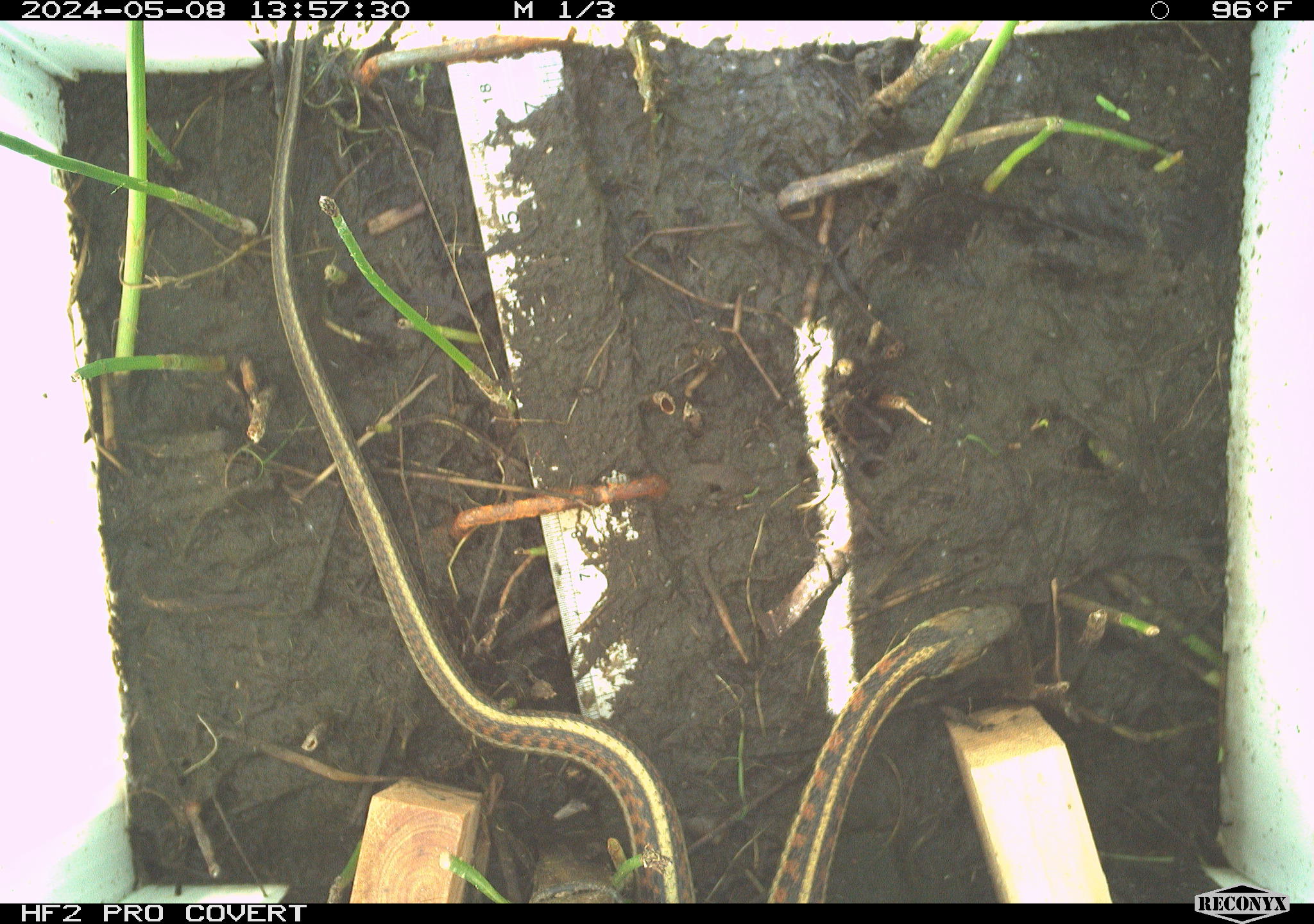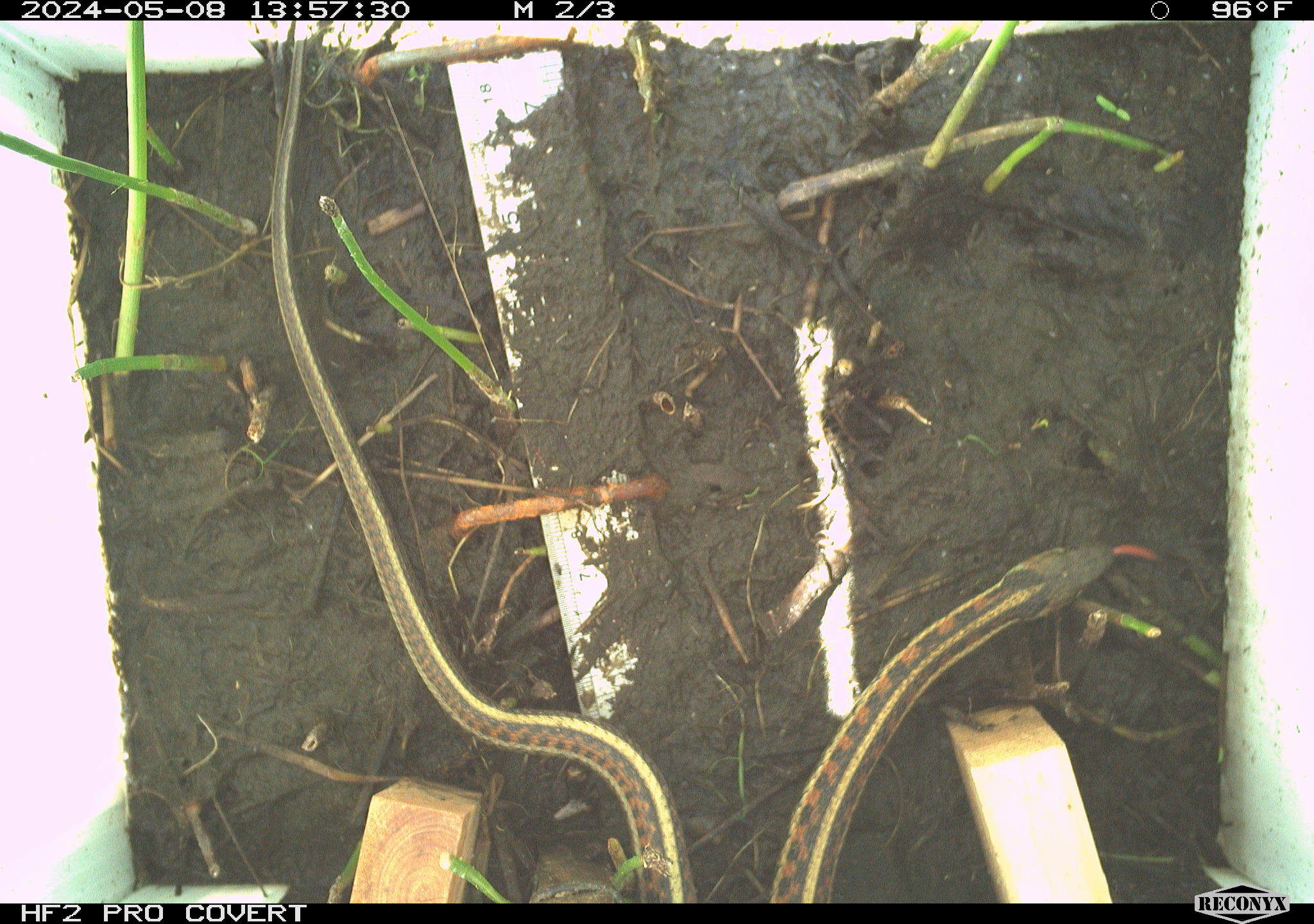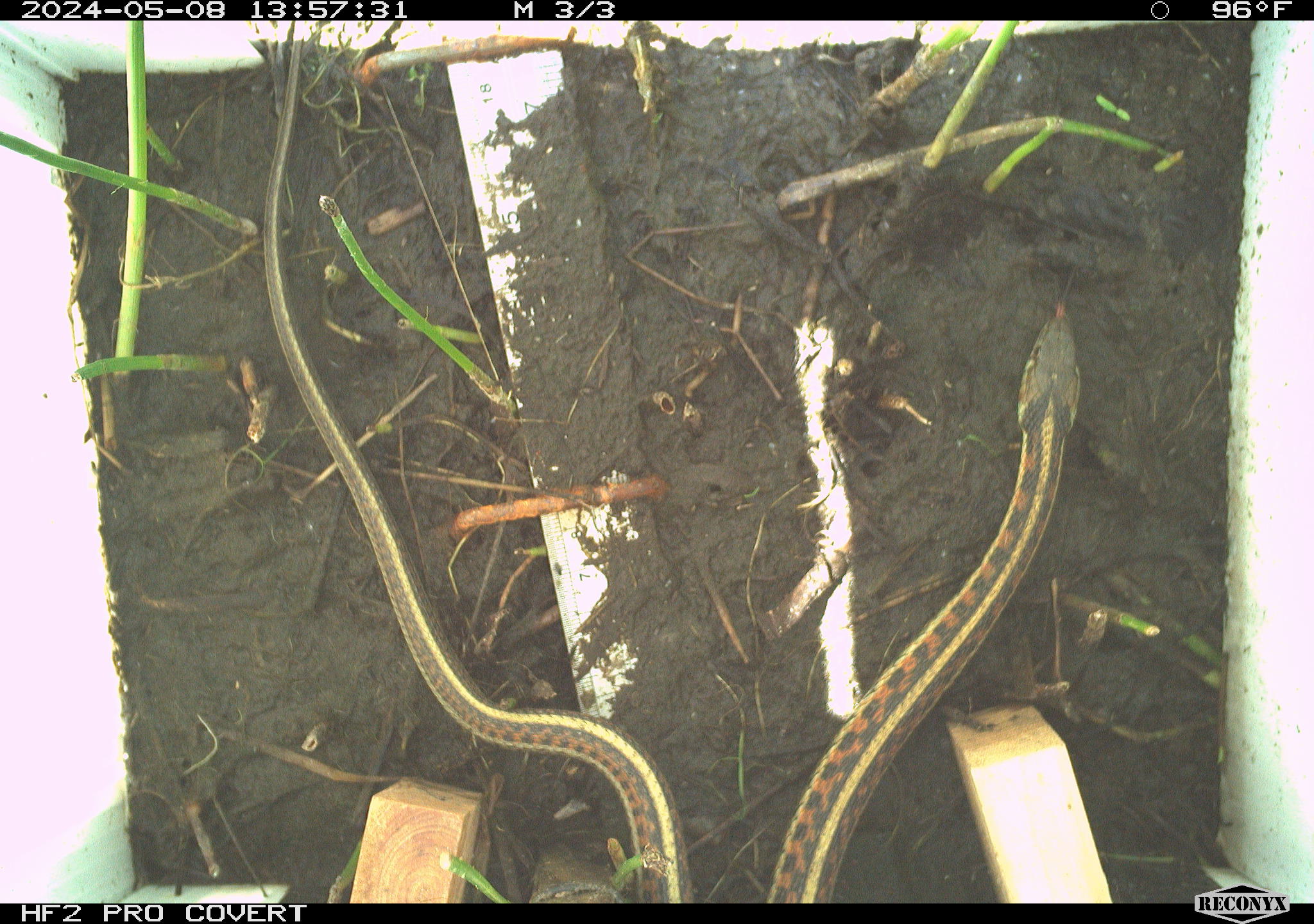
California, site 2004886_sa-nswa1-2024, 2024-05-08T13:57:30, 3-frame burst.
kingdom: Animalia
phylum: Chordata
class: Reptilia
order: Squamata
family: Colubridae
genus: Thamnophis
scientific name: Thamnophis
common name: american gartersnakes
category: thamnophis species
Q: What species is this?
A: Thamnophis species (american gartersnakes) (Thamnophis).